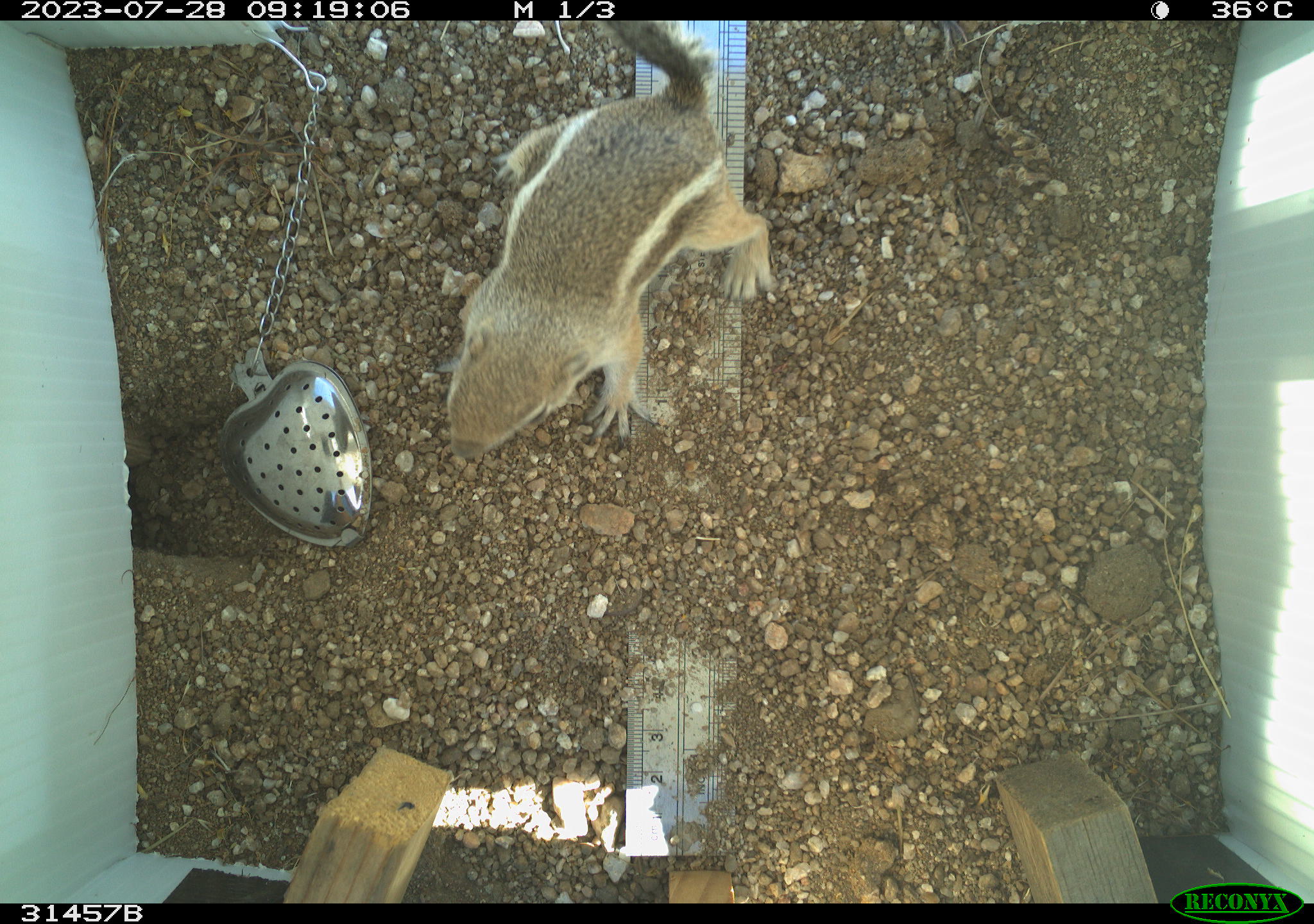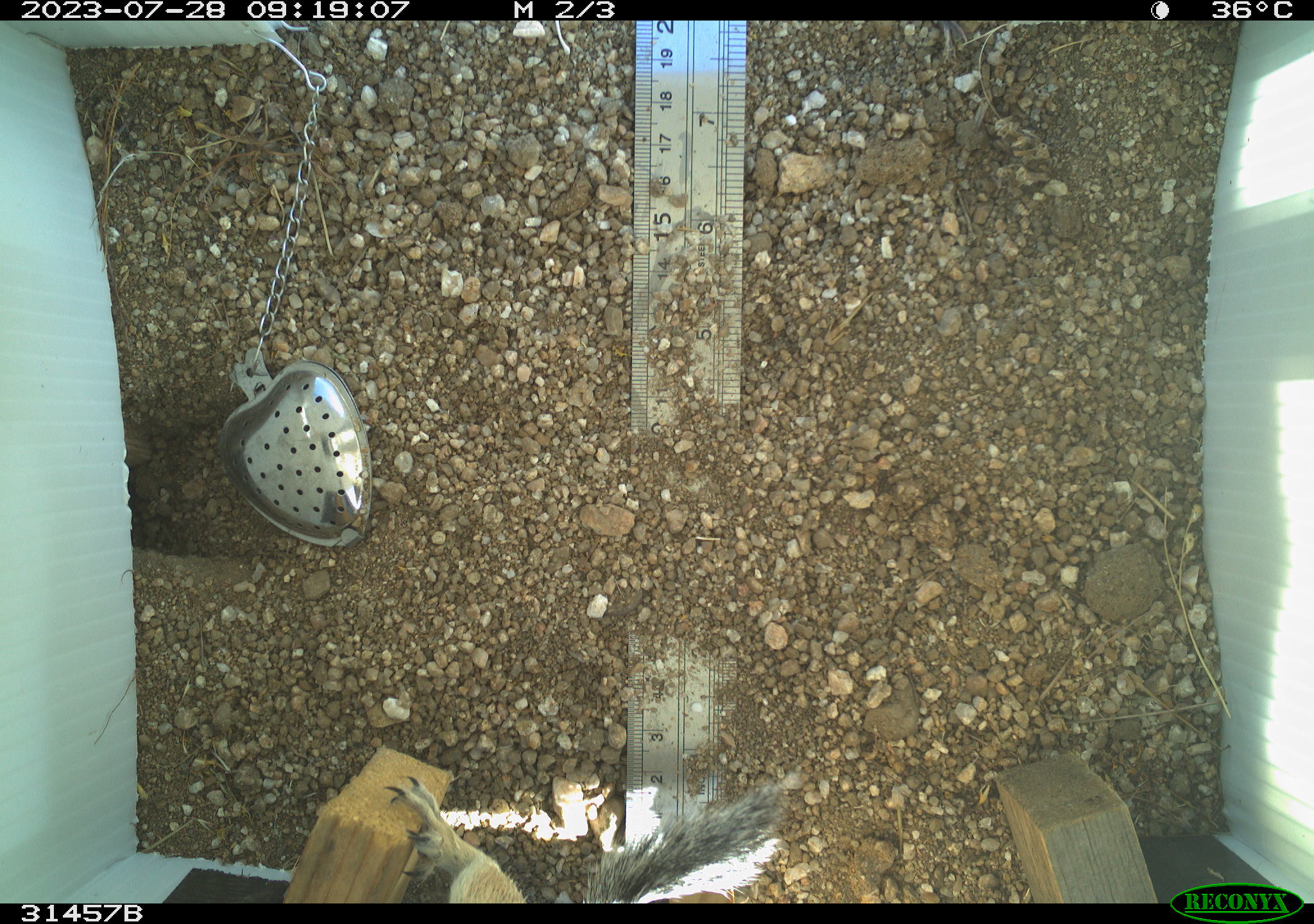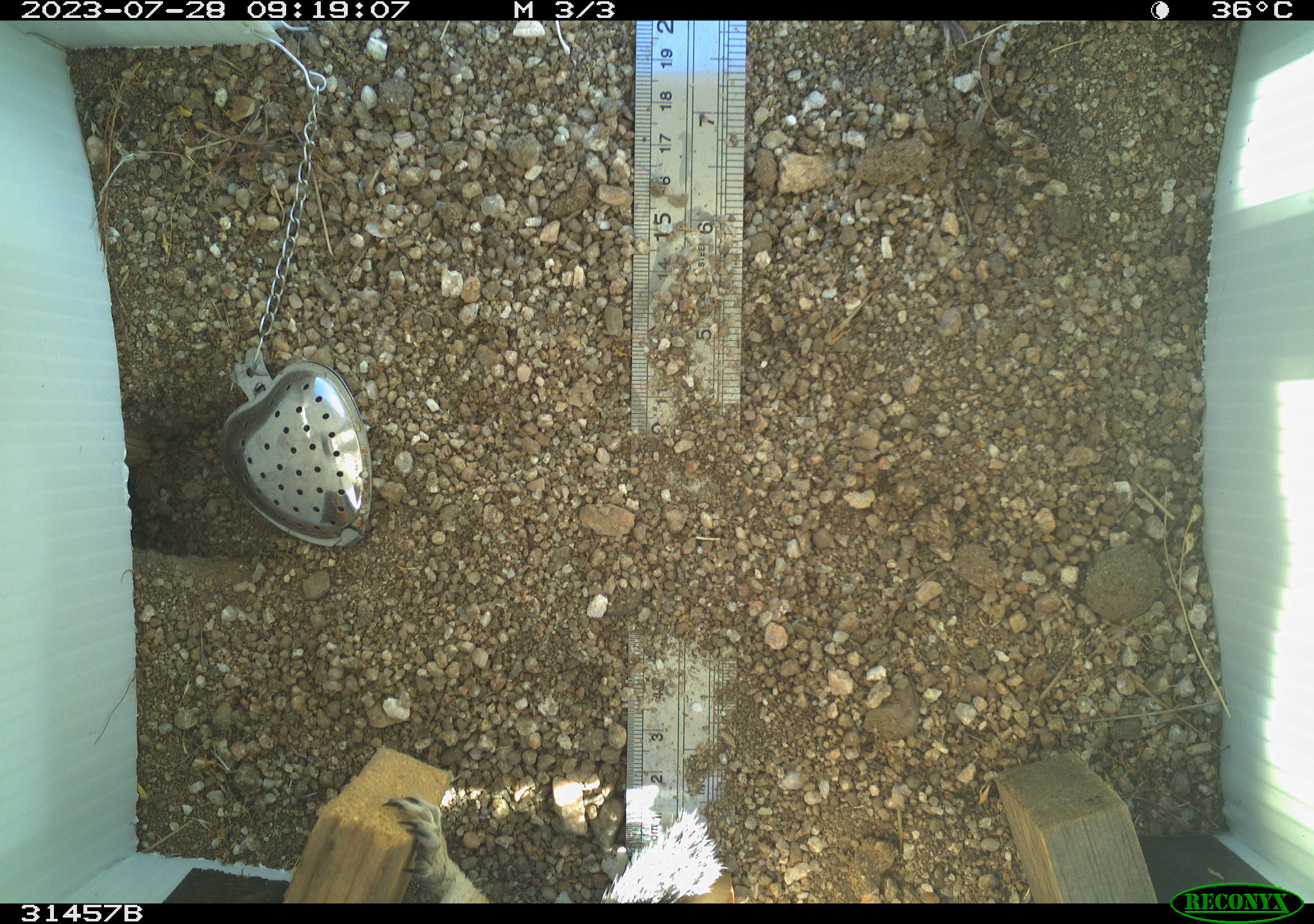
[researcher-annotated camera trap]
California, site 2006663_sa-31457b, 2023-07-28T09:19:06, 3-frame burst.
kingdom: Animalia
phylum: Chordata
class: Mammalia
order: Rodentia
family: Sciuridae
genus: Ammospermophilus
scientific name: Ammospermophilus leucurus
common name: white-tailed antelope squirrel